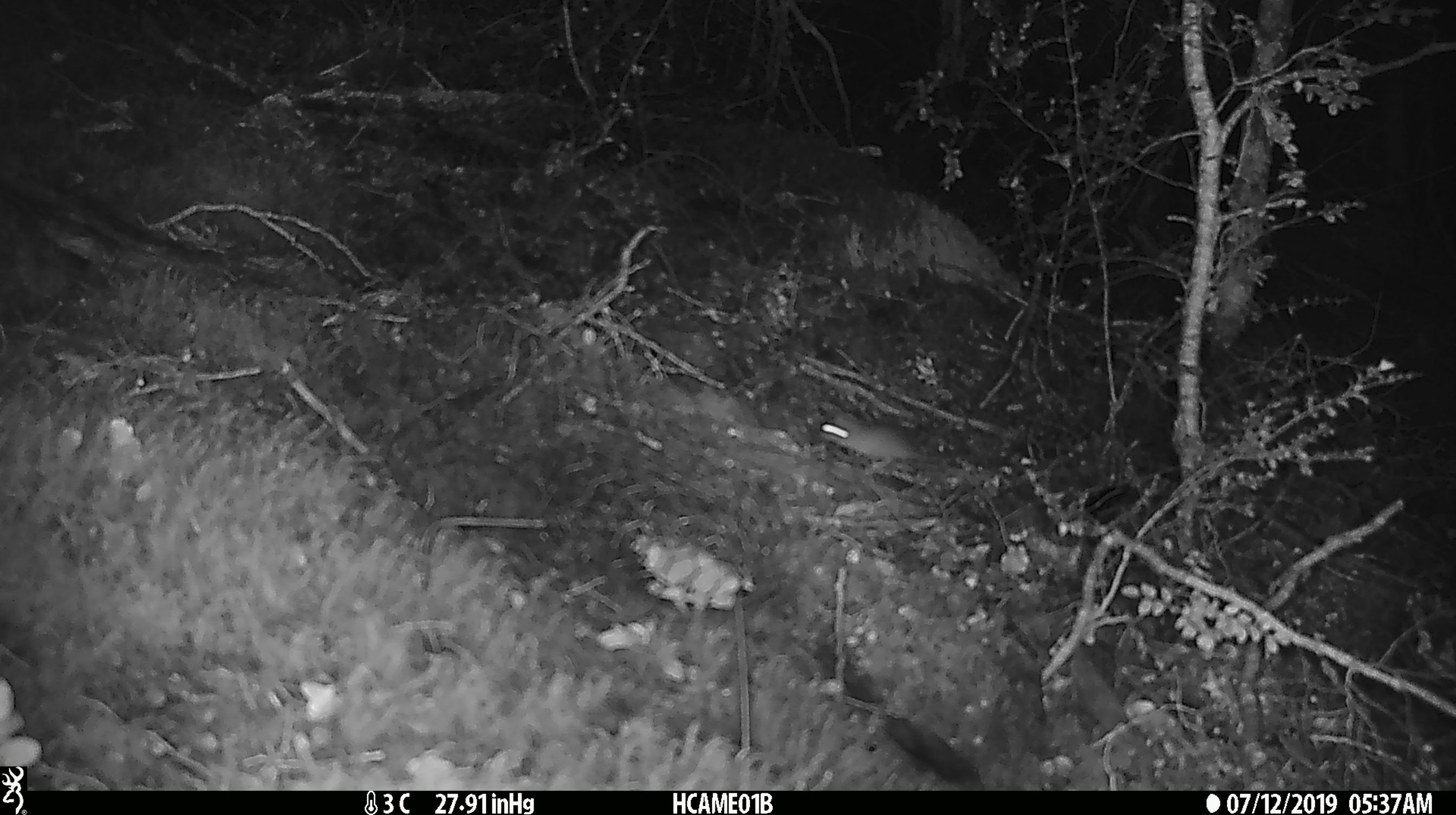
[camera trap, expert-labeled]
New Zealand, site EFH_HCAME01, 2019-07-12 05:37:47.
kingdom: Animalia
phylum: Chordata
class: Mammalia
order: Rodentia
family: Muridae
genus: Mus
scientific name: Mus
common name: mouse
Mouse (Mus).